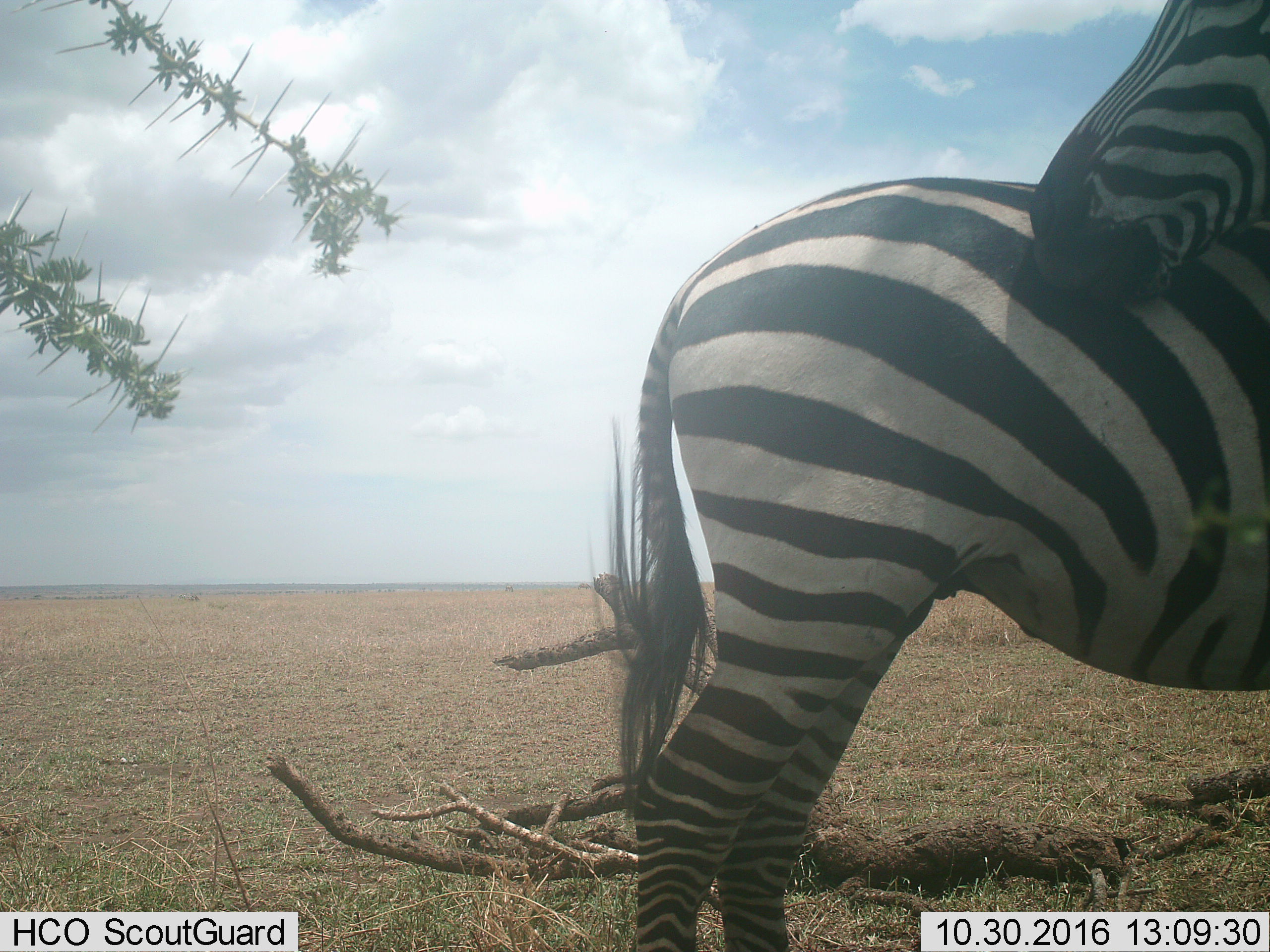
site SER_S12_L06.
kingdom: Animalia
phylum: Chordata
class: Mammalia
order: Perissodactyla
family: Equidae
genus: Equus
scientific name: Equus quagga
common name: plains zebra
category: zebraplains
Zebraplains (plains zebra) (Equus quagga), count 2. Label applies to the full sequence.